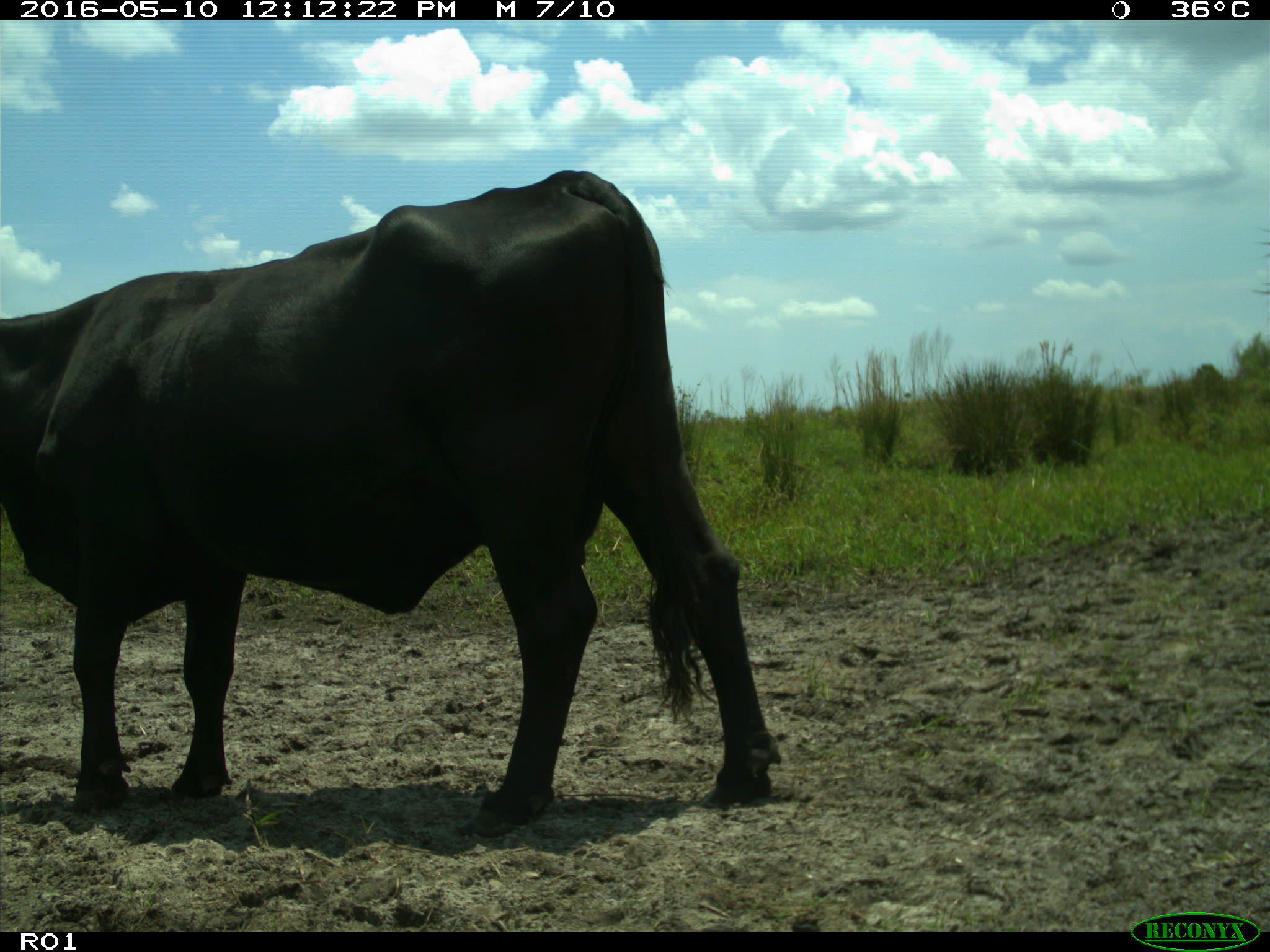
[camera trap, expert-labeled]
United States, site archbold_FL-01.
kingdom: Animalia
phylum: Chordata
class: Mammalia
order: Artiodactyla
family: Bovidae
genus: Bos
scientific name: Bos taurus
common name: domestic cow